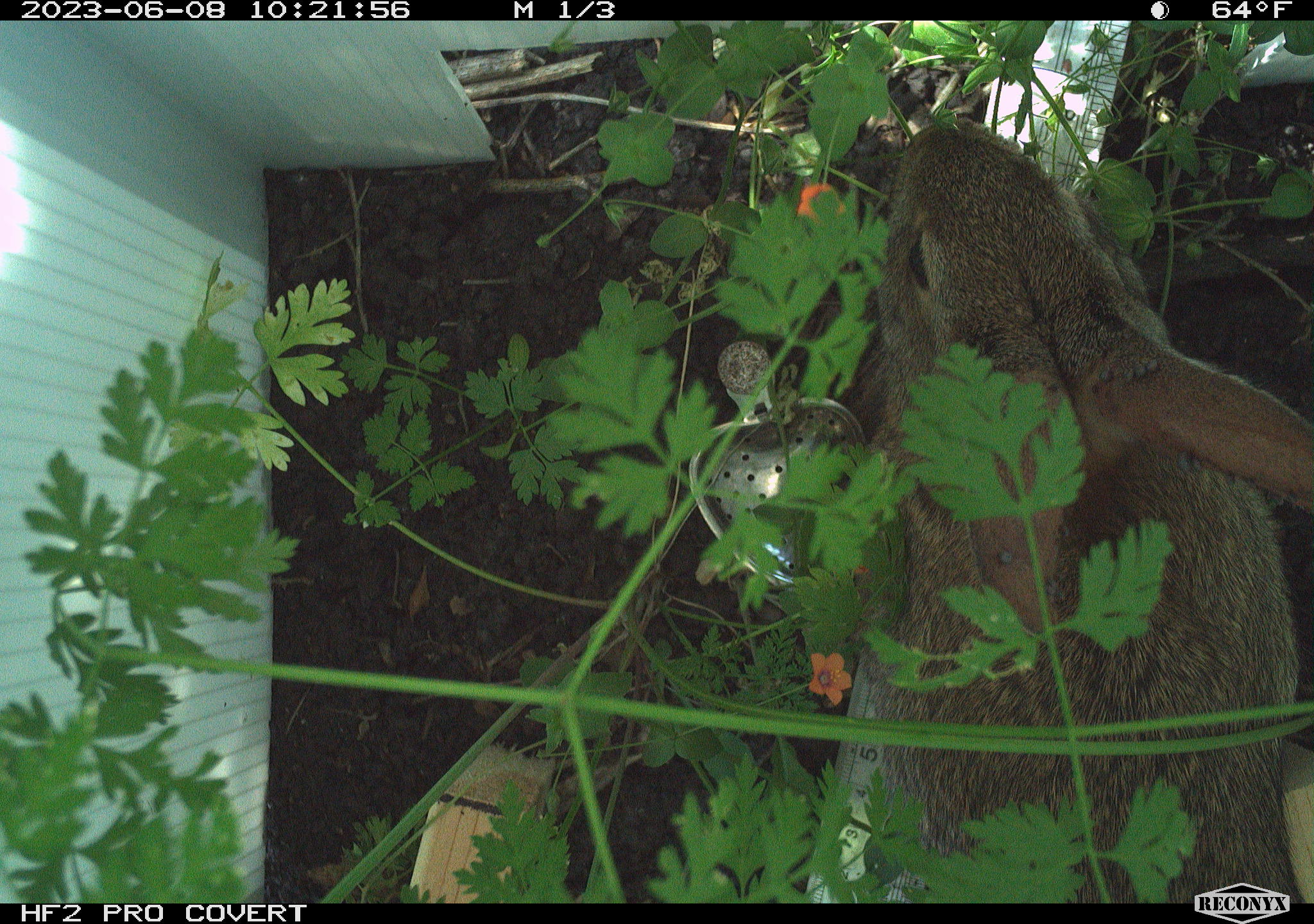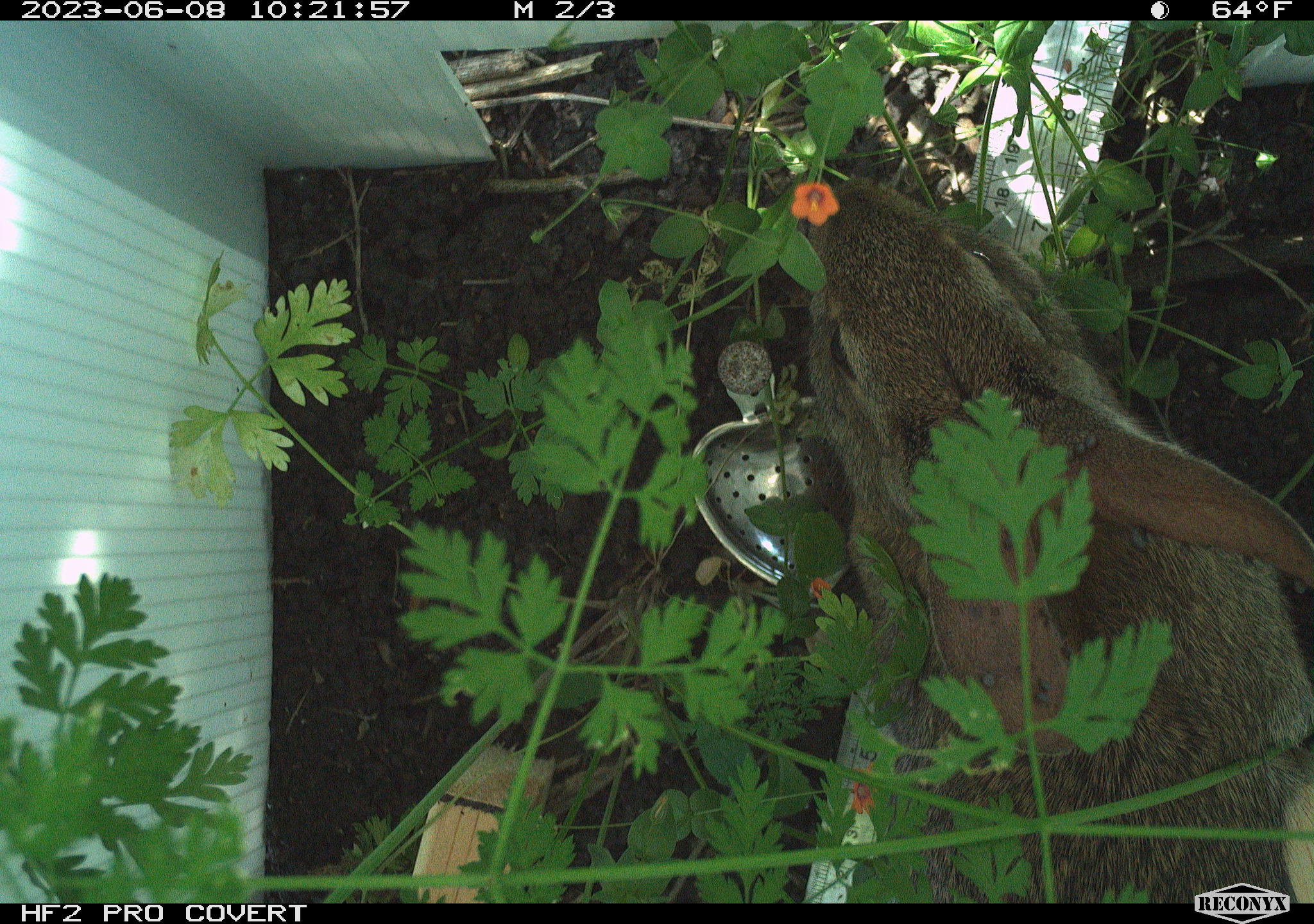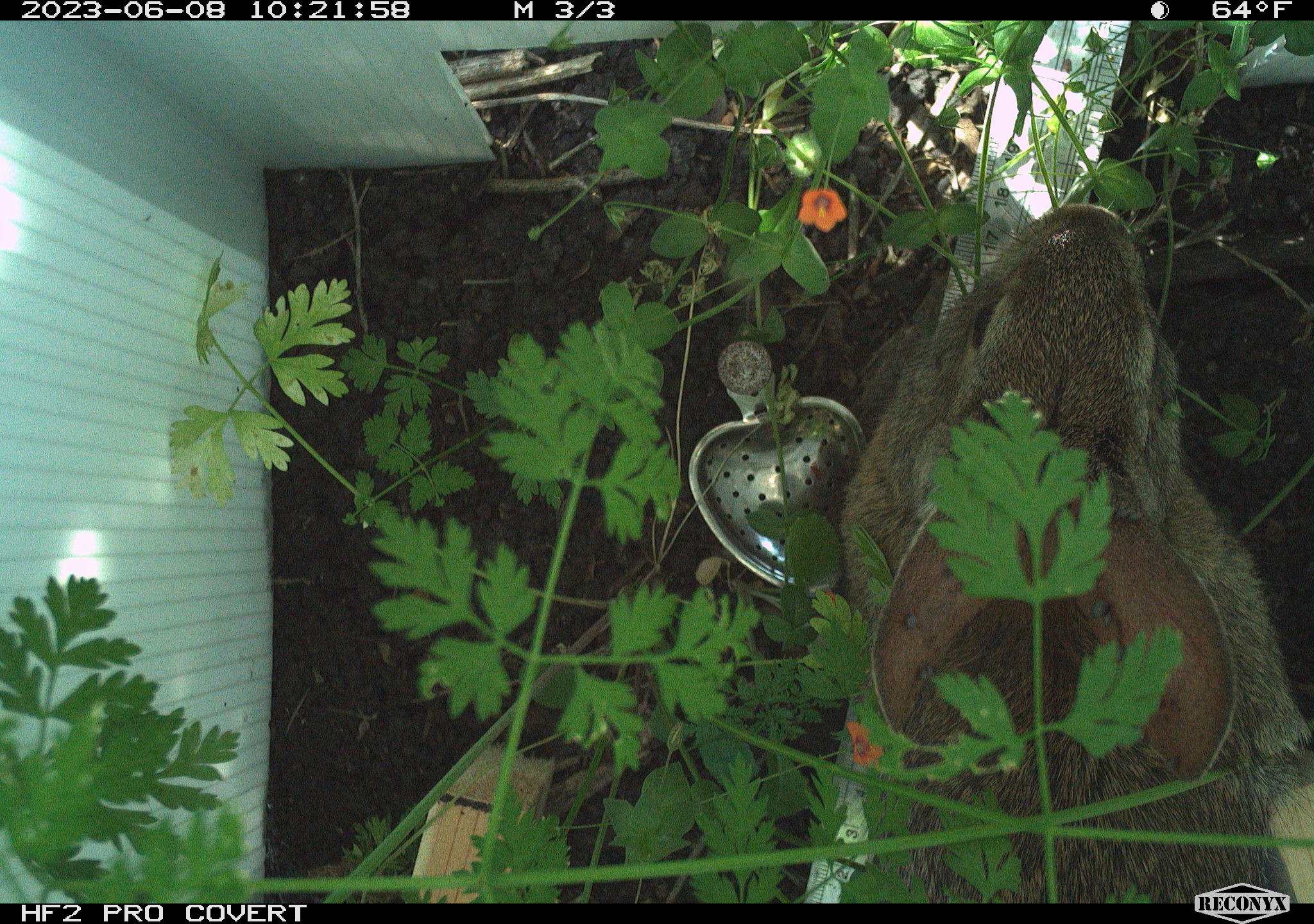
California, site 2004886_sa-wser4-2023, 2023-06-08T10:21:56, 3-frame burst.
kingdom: Animalia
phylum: Chordata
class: Mammalia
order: Lagomorpha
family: Leporidae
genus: Sylvilagus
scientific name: Sylvilagus bachmani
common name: brush rabbit